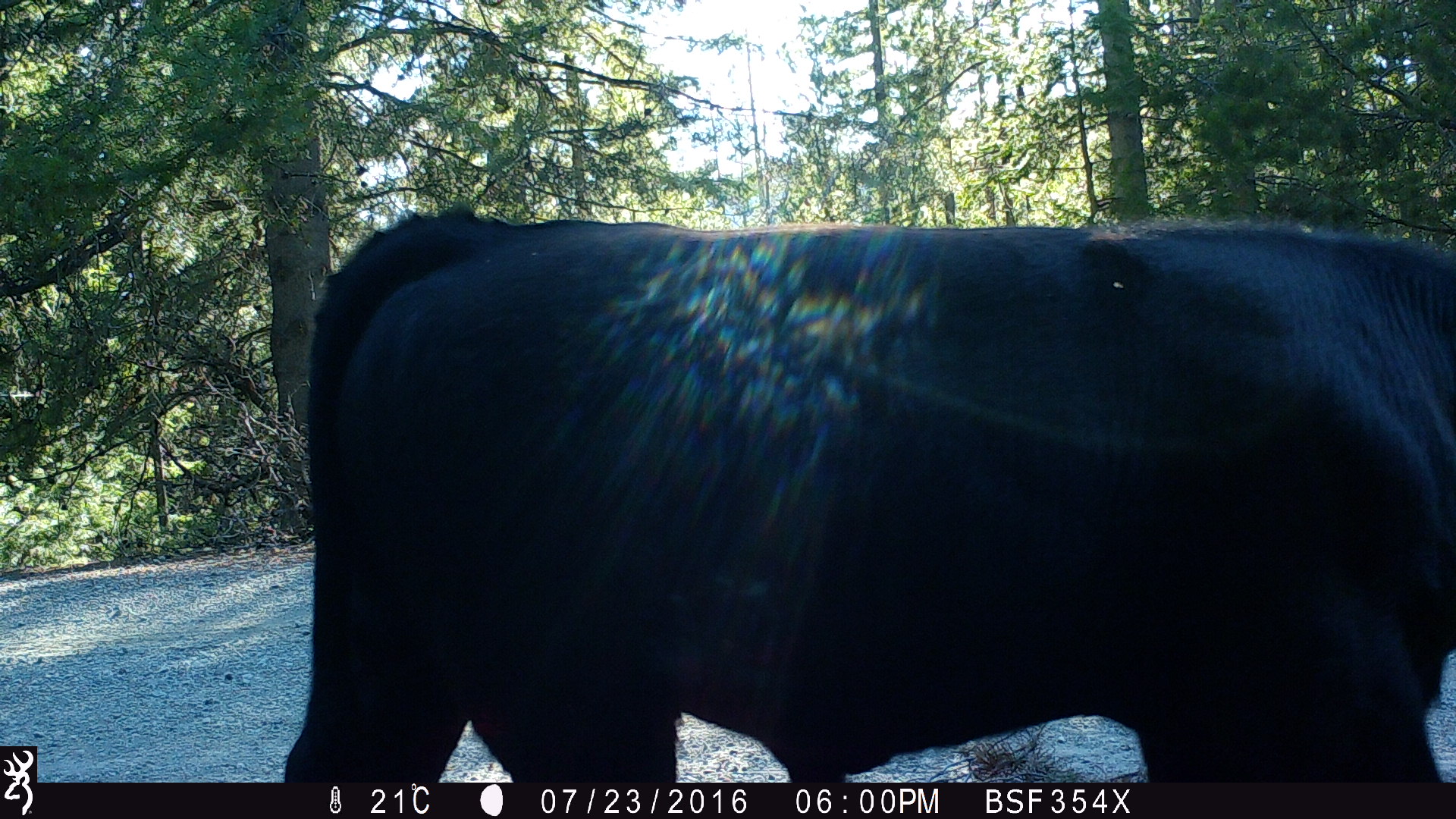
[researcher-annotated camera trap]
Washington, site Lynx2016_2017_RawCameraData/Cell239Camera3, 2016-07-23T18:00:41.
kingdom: Animalia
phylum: Chordata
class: Mammalia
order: Artiodactyla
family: Bovidae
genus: Bos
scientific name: Bos taurus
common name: domestic cattle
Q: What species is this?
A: Domestic cattle (Bos taurus).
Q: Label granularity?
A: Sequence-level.